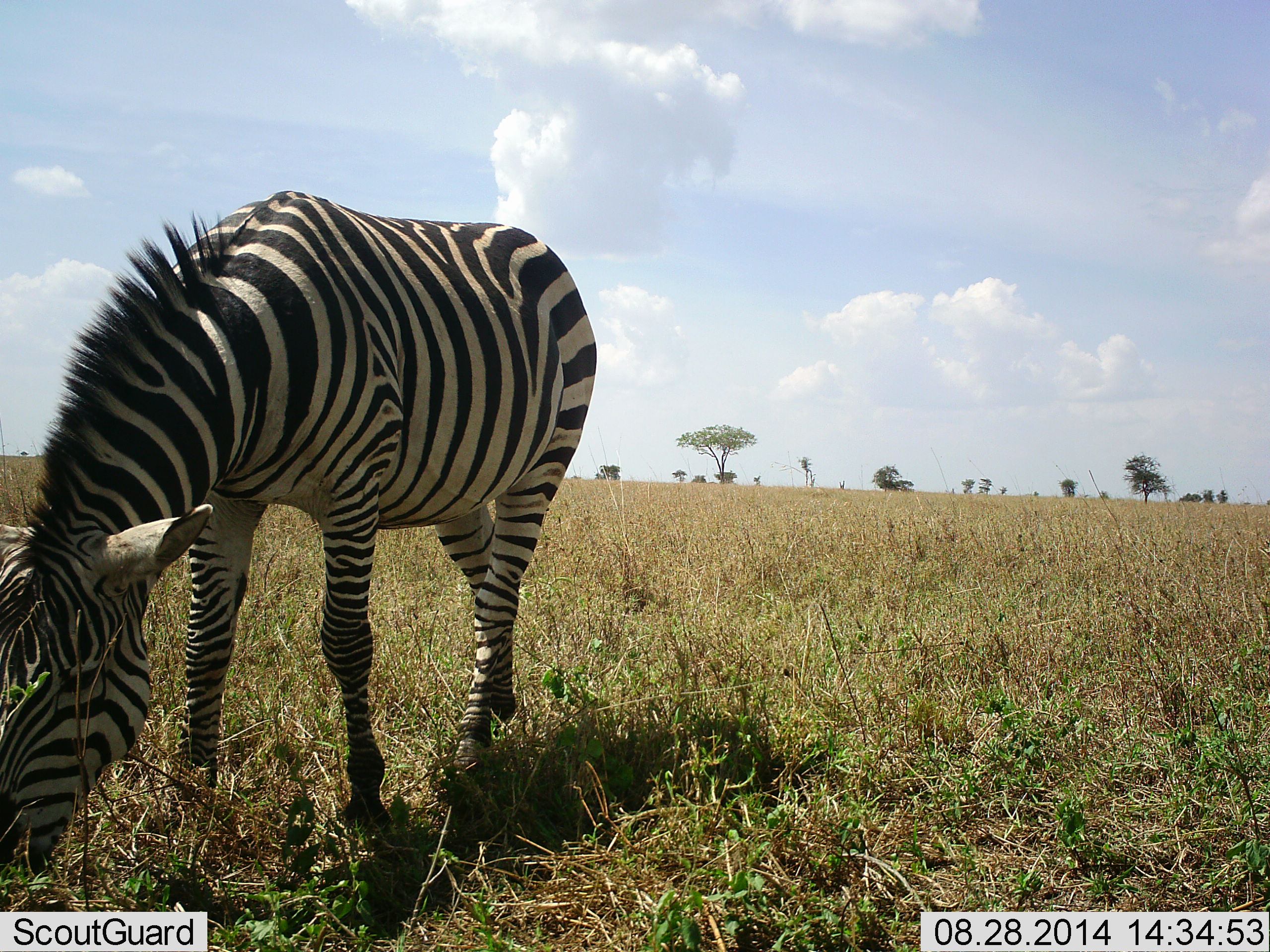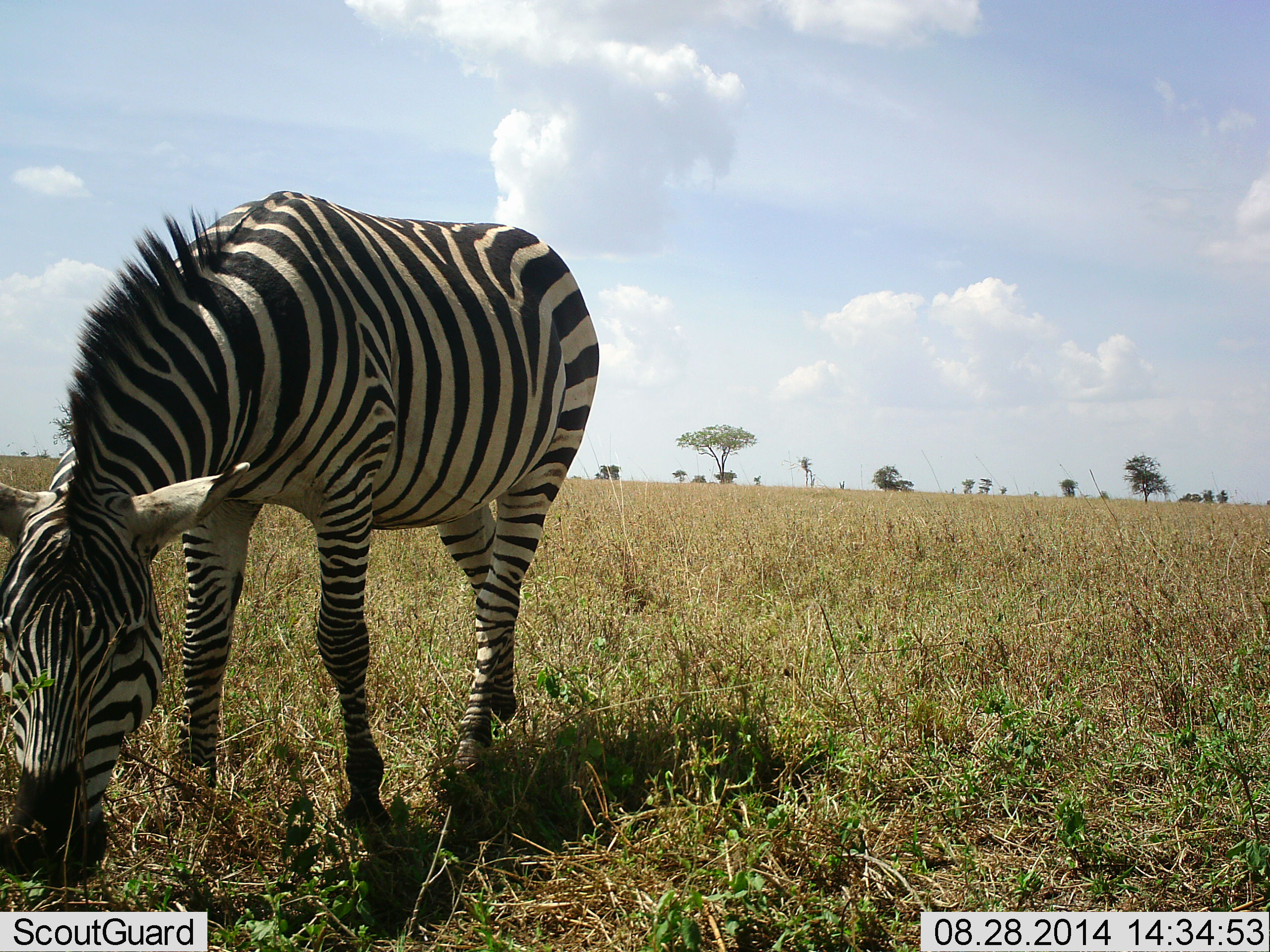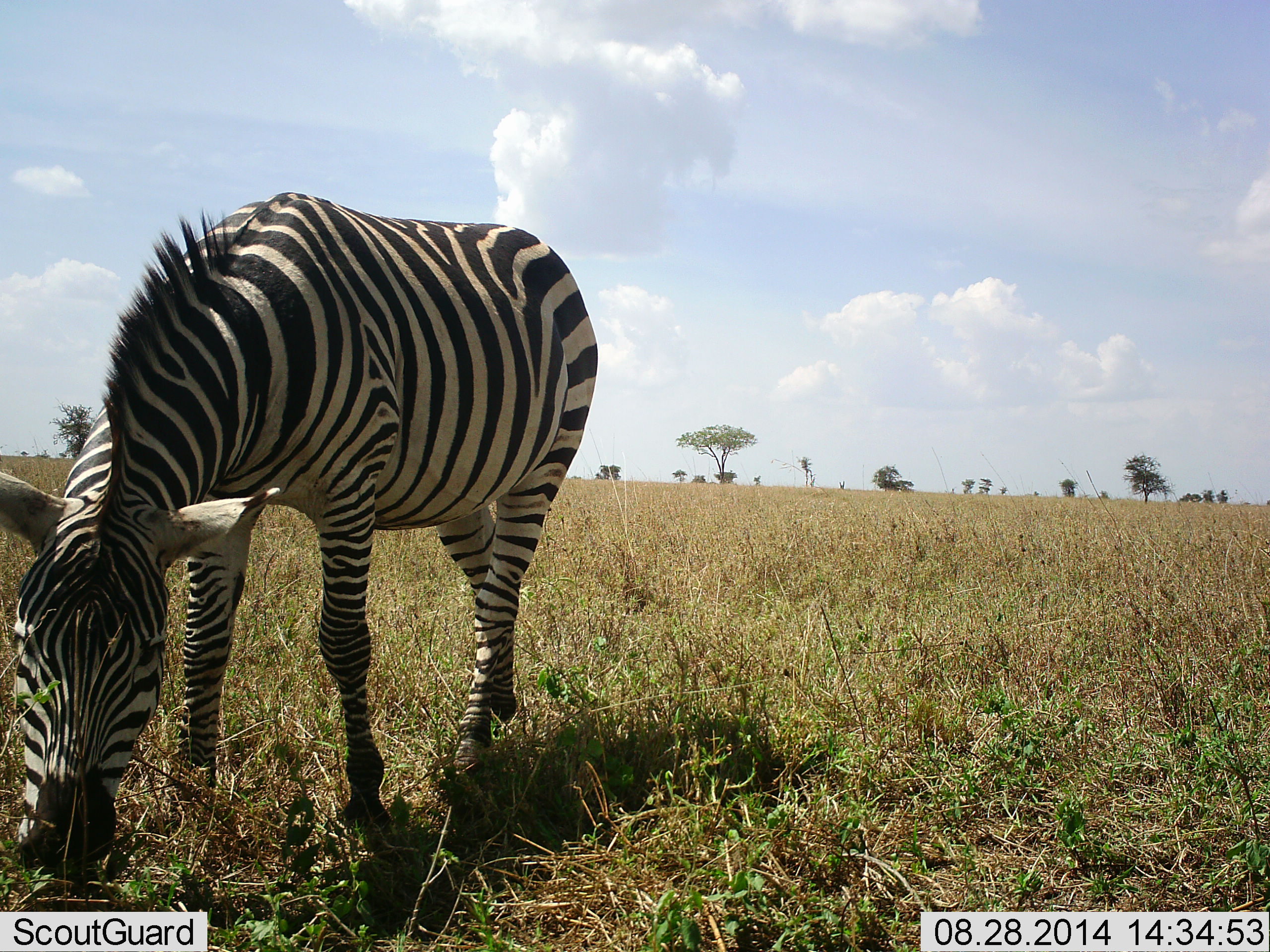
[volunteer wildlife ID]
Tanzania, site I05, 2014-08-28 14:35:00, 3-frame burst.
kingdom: Animalia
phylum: Chordata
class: Mammalia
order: Perissodactyla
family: Equidae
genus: Equus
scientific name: Equus quagga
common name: plains zebra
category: zebra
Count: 1.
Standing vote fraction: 0%.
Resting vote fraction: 0%.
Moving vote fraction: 0%.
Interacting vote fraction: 0%.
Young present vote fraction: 0%.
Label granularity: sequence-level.